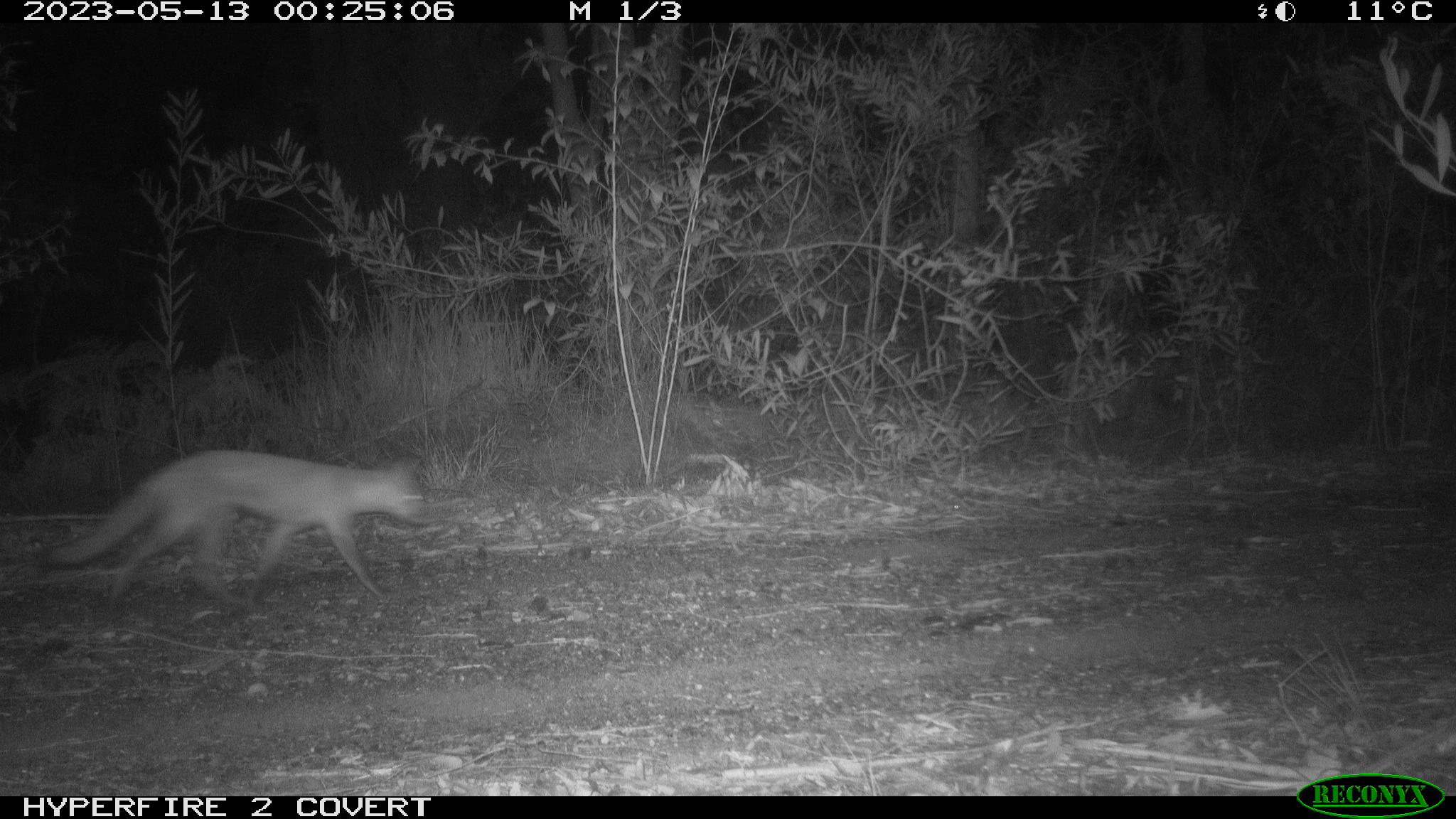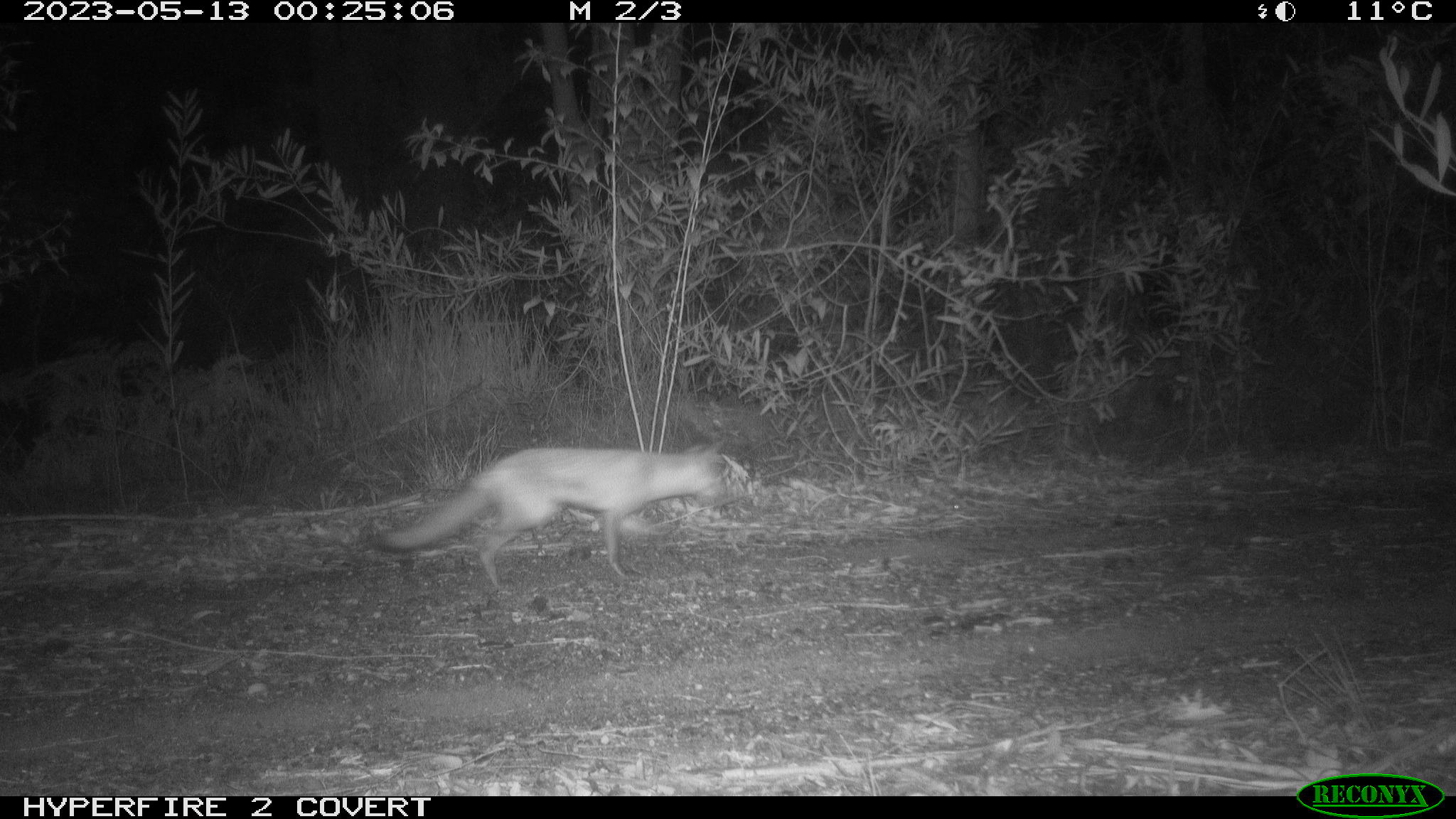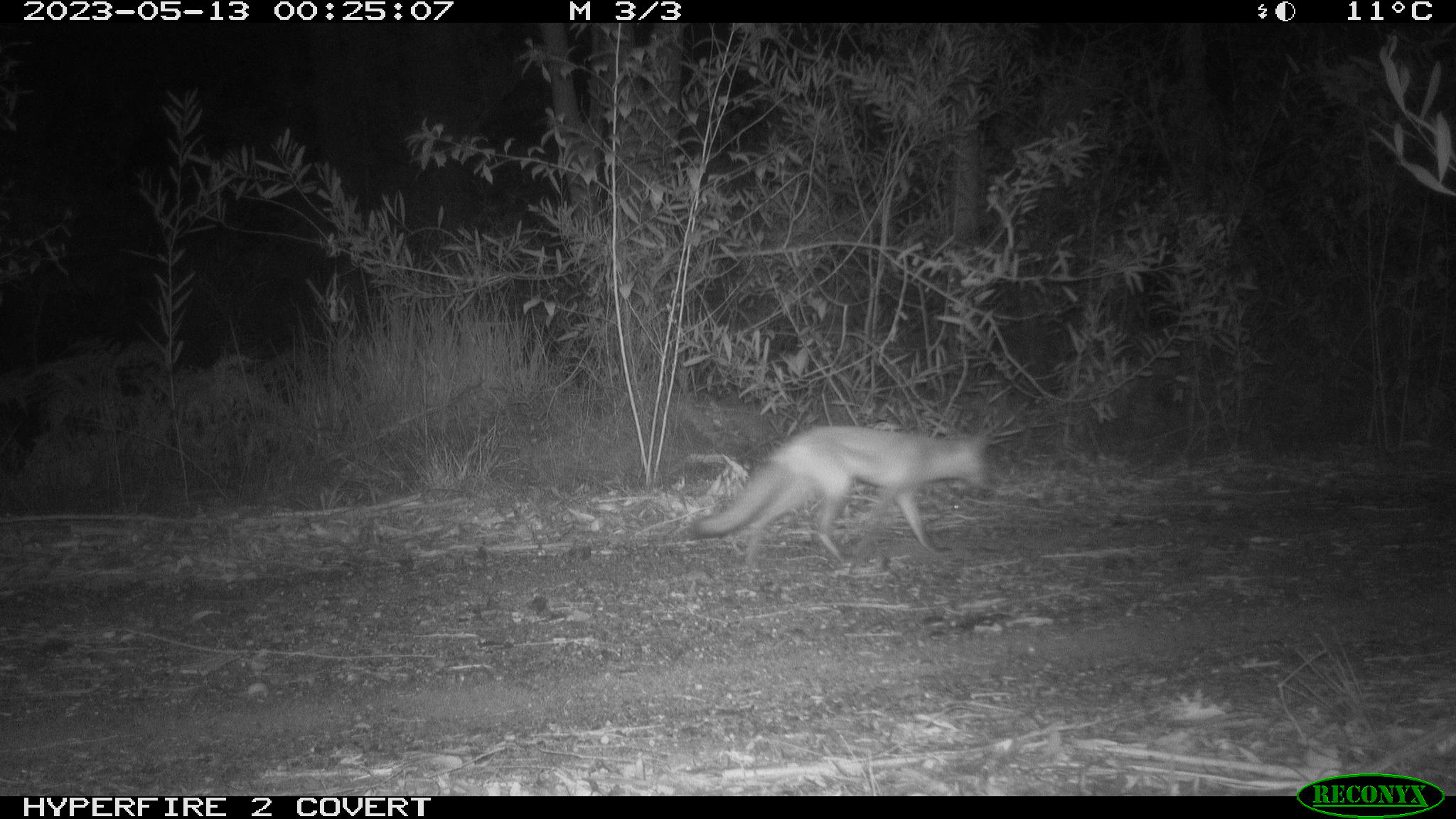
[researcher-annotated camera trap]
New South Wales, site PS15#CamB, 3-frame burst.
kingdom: Animalia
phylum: Chordata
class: Mammalia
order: Carnivora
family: Canidae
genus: Vulpes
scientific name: Vulpes vulpes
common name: red fox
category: fox